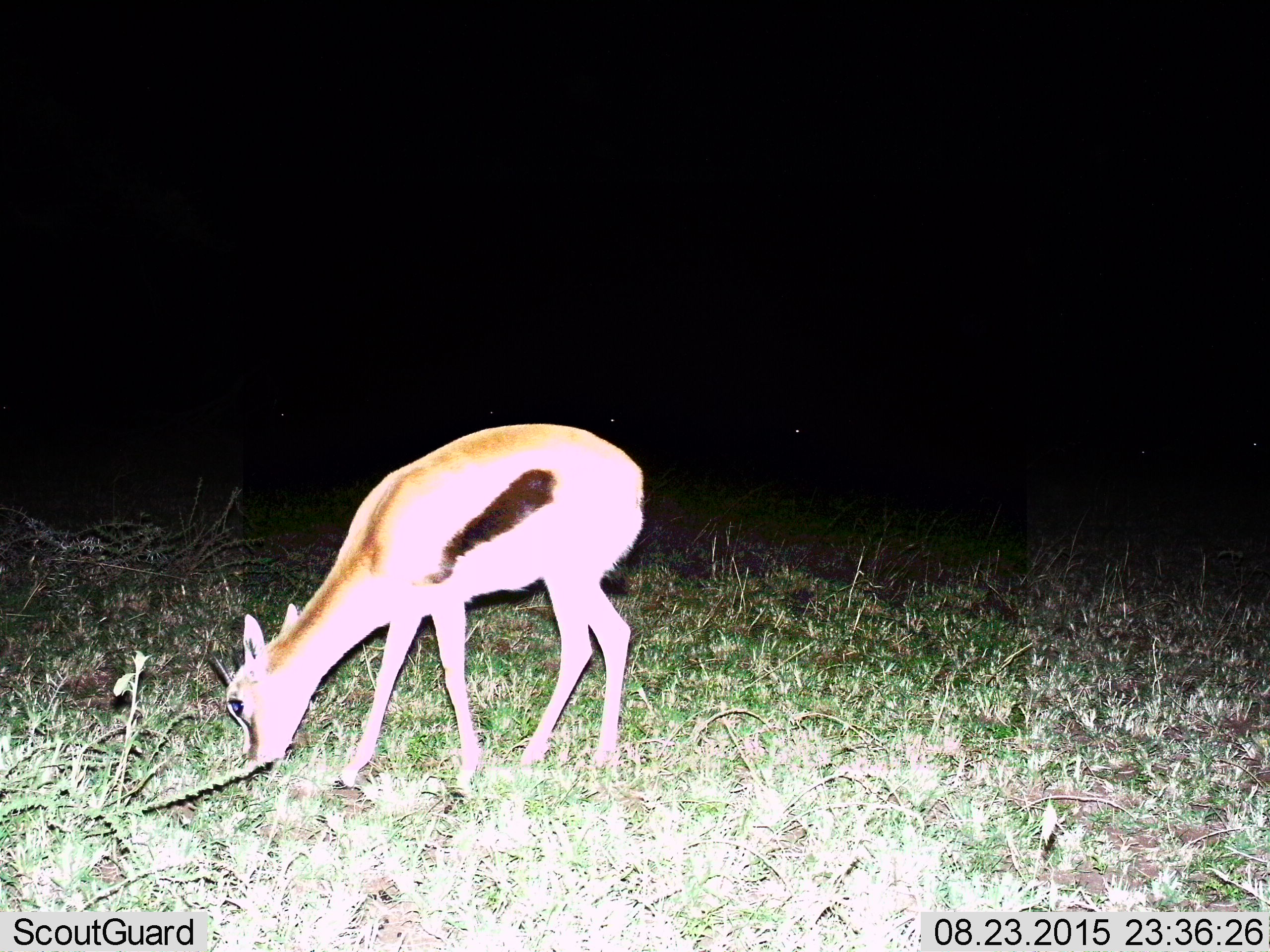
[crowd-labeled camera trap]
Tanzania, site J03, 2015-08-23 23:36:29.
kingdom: Animalia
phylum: Chordata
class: Mammalia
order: Artiodactyla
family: Bovidae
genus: Eudorcas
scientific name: Eudorcas thomsonii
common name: thomson's gazelle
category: gazellethomsons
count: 1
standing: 20%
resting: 0%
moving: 10%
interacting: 0%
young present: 10%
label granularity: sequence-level